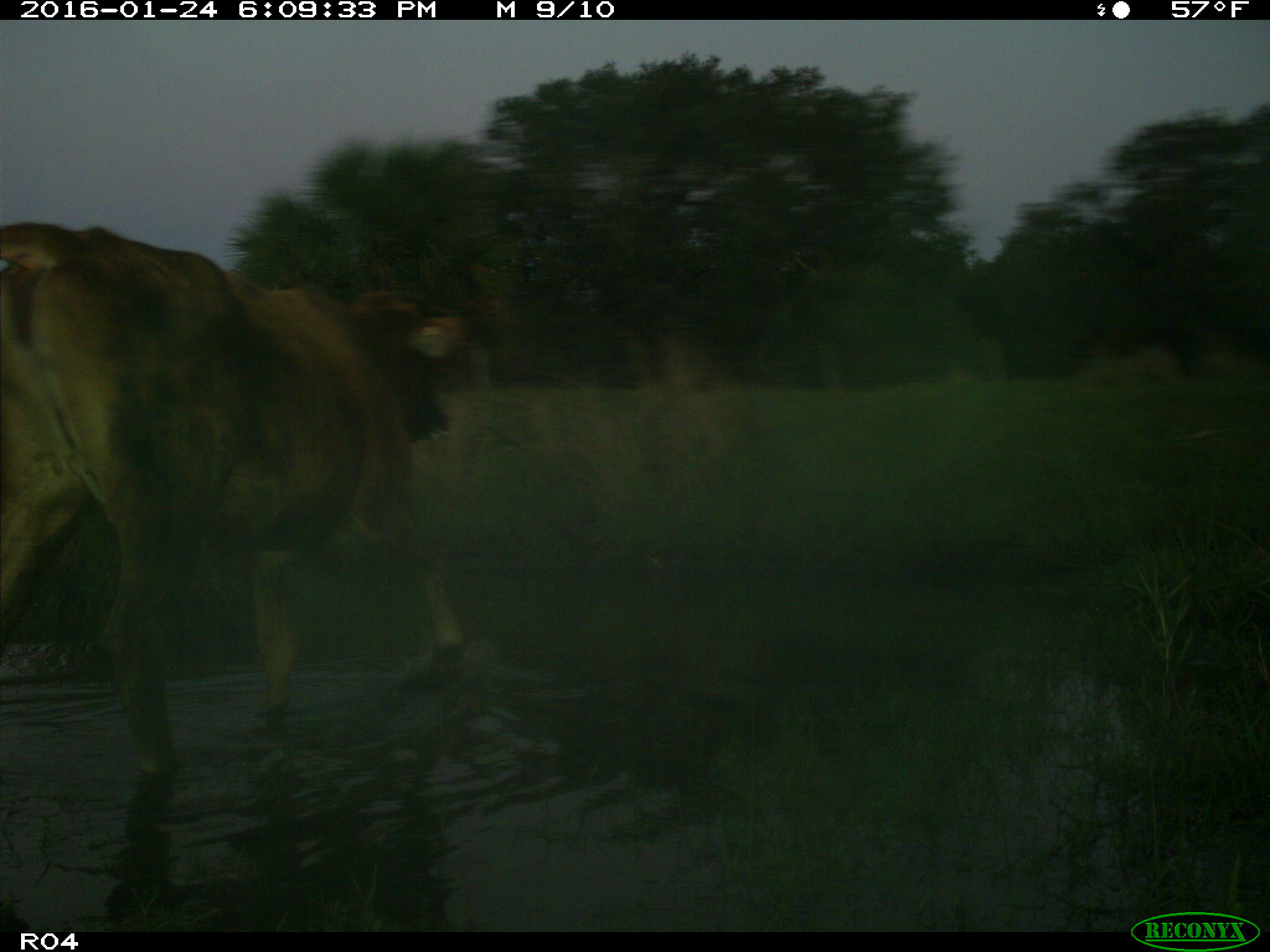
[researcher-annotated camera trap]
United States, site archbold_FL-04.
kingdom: Animalia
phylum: Chordata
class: Mammalia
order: Artiodactyla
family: Bovidae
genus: Bos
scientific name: Bos taurus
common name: domestic cow